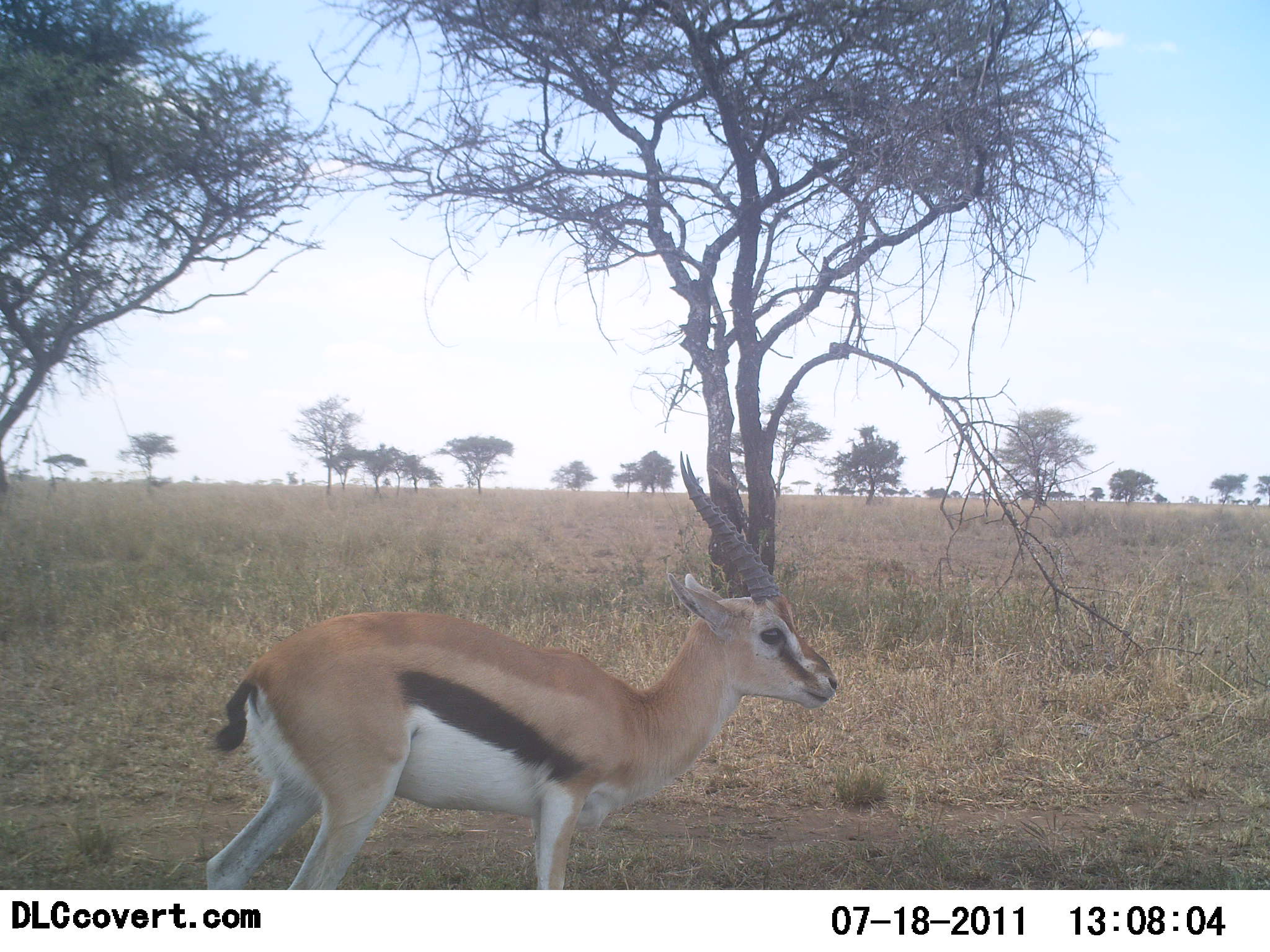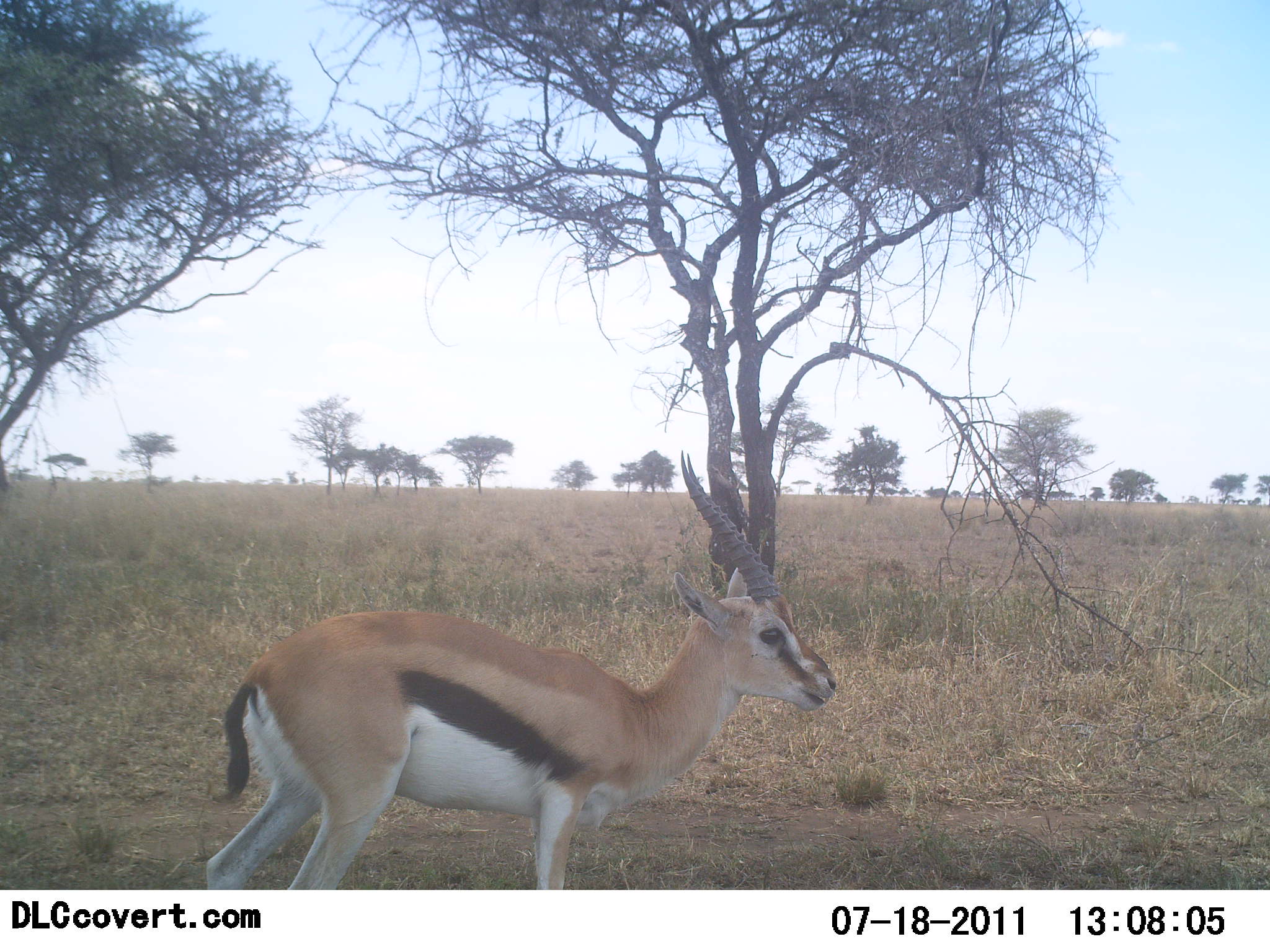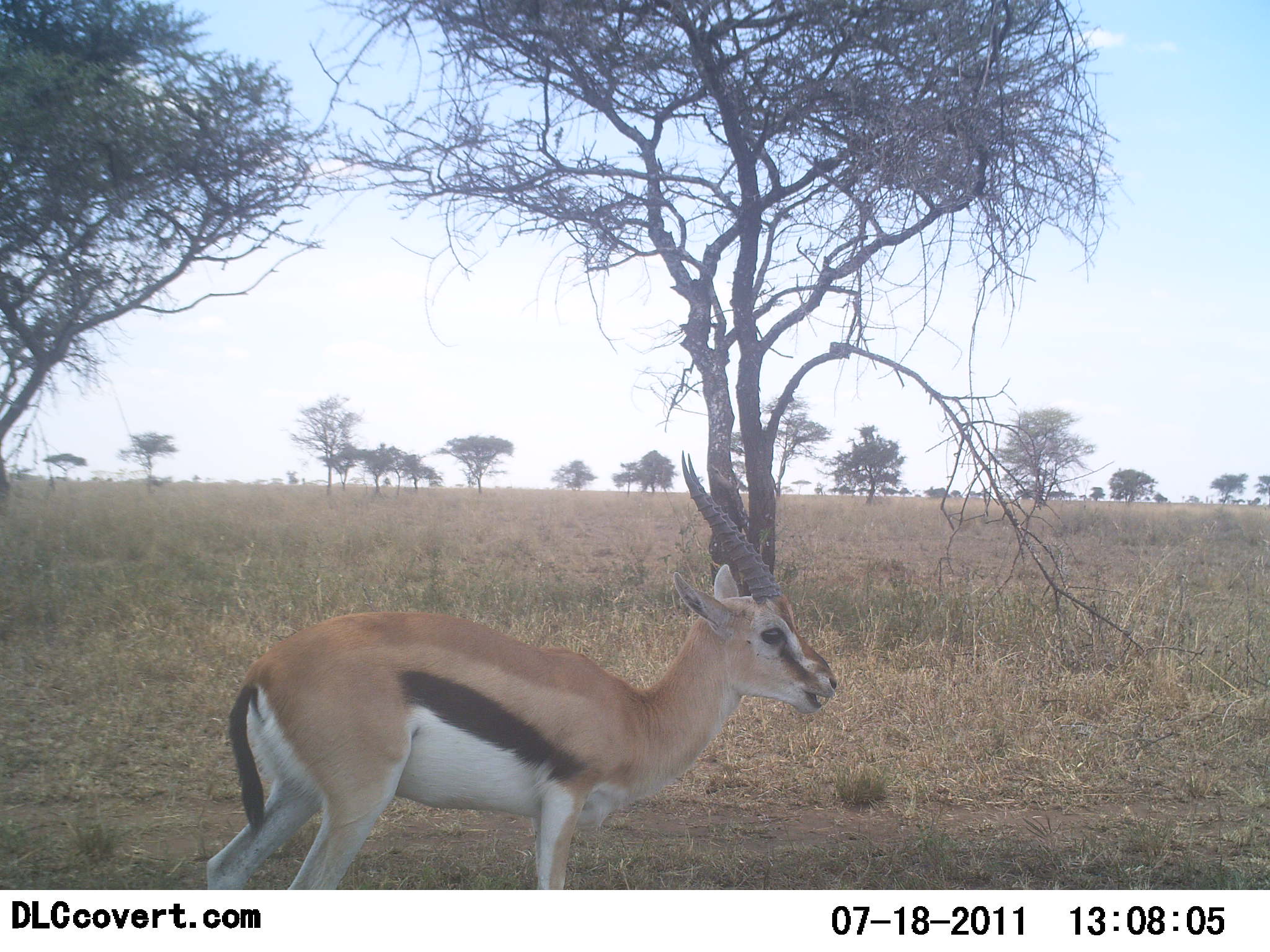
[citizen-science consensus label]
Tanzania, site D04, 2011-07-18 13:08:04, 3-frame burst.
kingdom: Animalia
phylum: Chordata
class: Mammalia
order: Artiodactyla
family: Bovidae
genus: Eudorcas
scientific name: Eudorcas thomsonii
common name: thomson's gazelle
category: gazellethomsons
Gazellethomsons (thomson's gazelle) (Eudorcas thomsonii), count 1. Behavior (volunteer vote fractions): standing 85%, resting 0%, moving 0%, interacting 0%. Young present (vote fraction): 0%. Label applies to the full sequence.